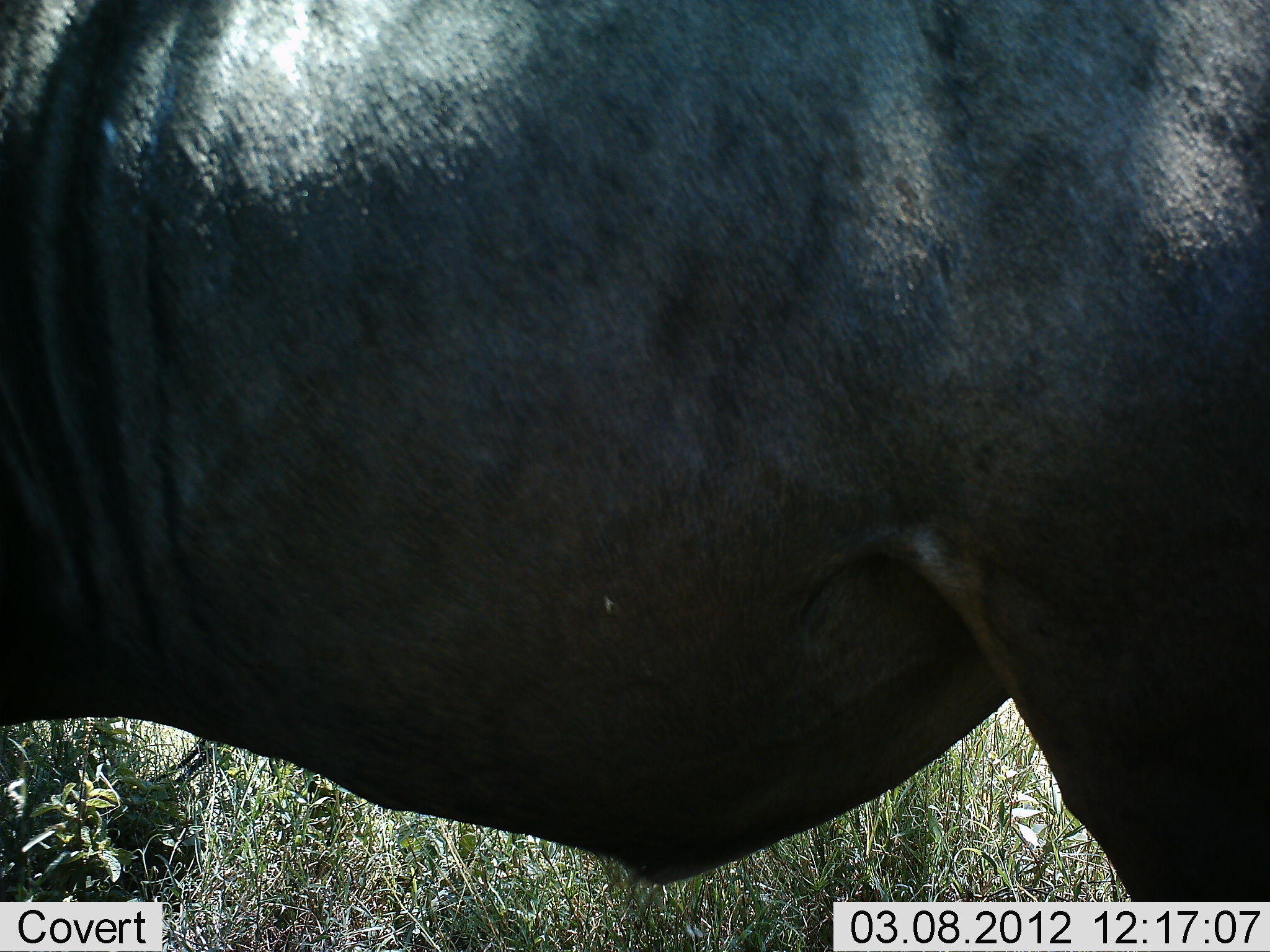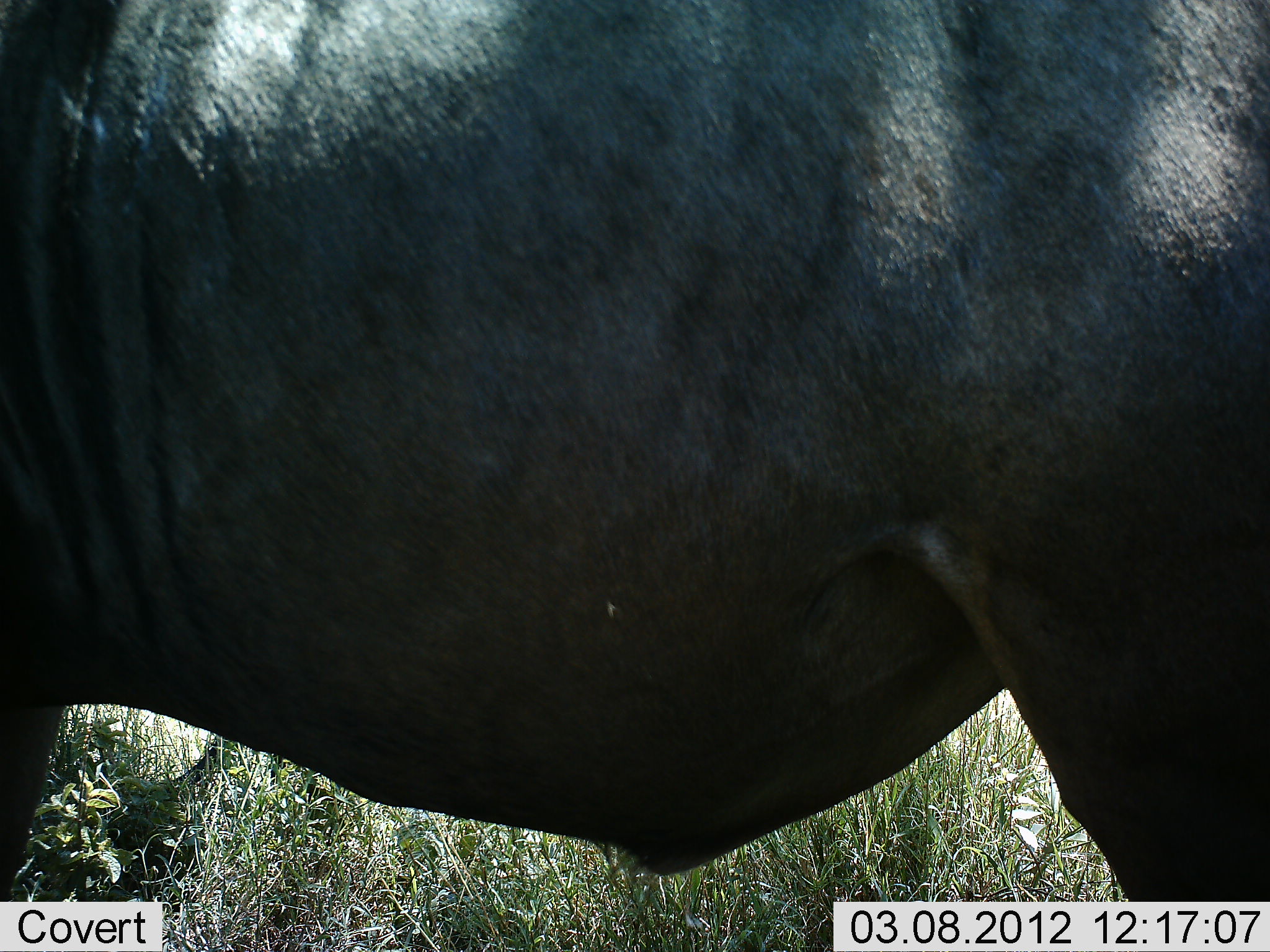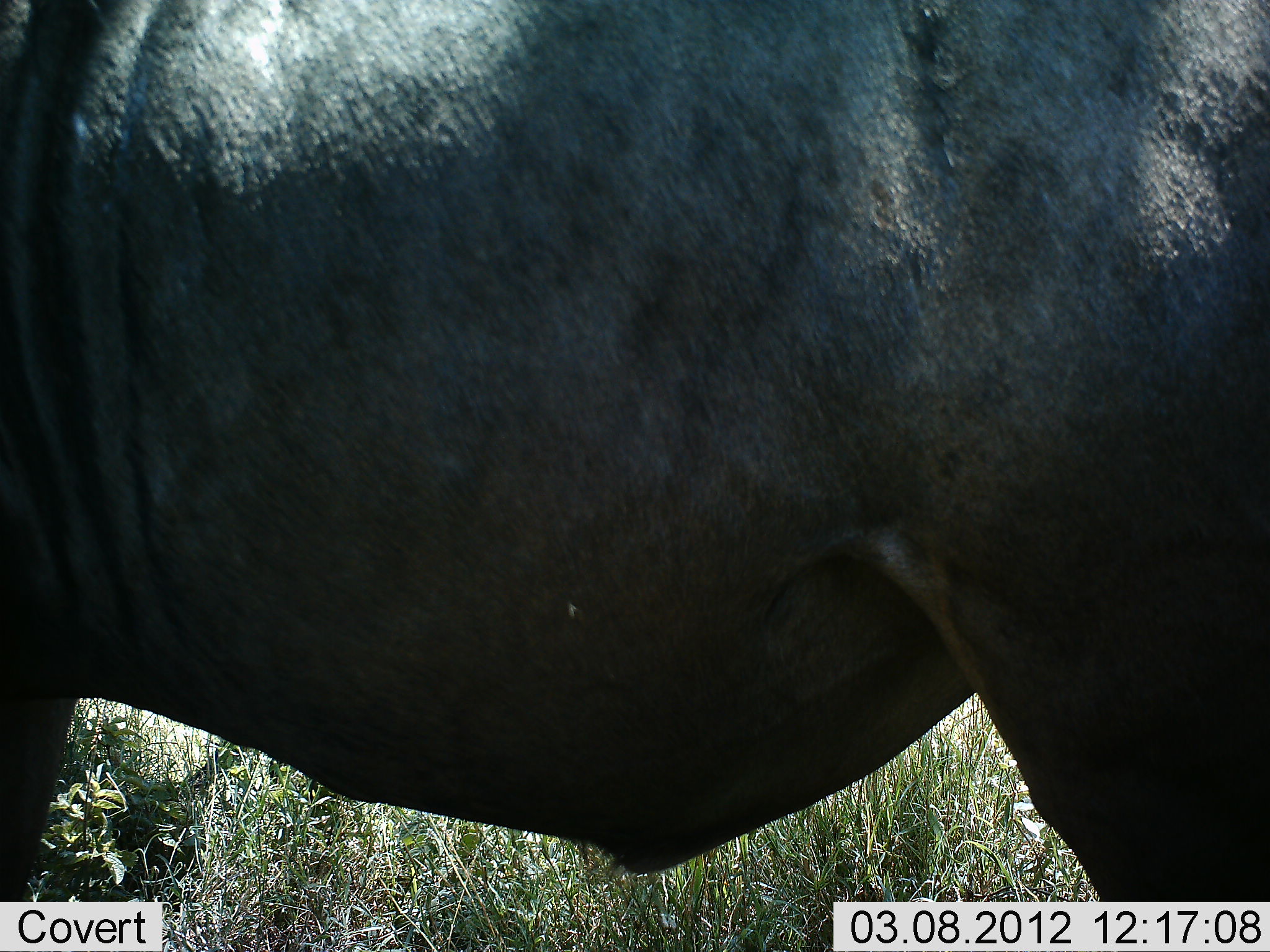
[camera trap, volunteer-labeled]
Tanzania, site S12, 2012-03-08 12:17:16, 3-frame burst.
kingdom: Animalia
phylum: Chordata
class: Mammalia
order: Artiodactyla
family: Bovidae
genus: Connochaetes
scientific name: Connochaetes taurinus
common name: blue wildebeest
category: wildebeest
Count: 1.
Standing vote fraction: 100%.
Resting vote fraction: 0%.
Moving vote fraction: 0%.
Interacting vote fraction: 0%.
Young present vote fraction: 0%.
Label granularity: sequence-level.